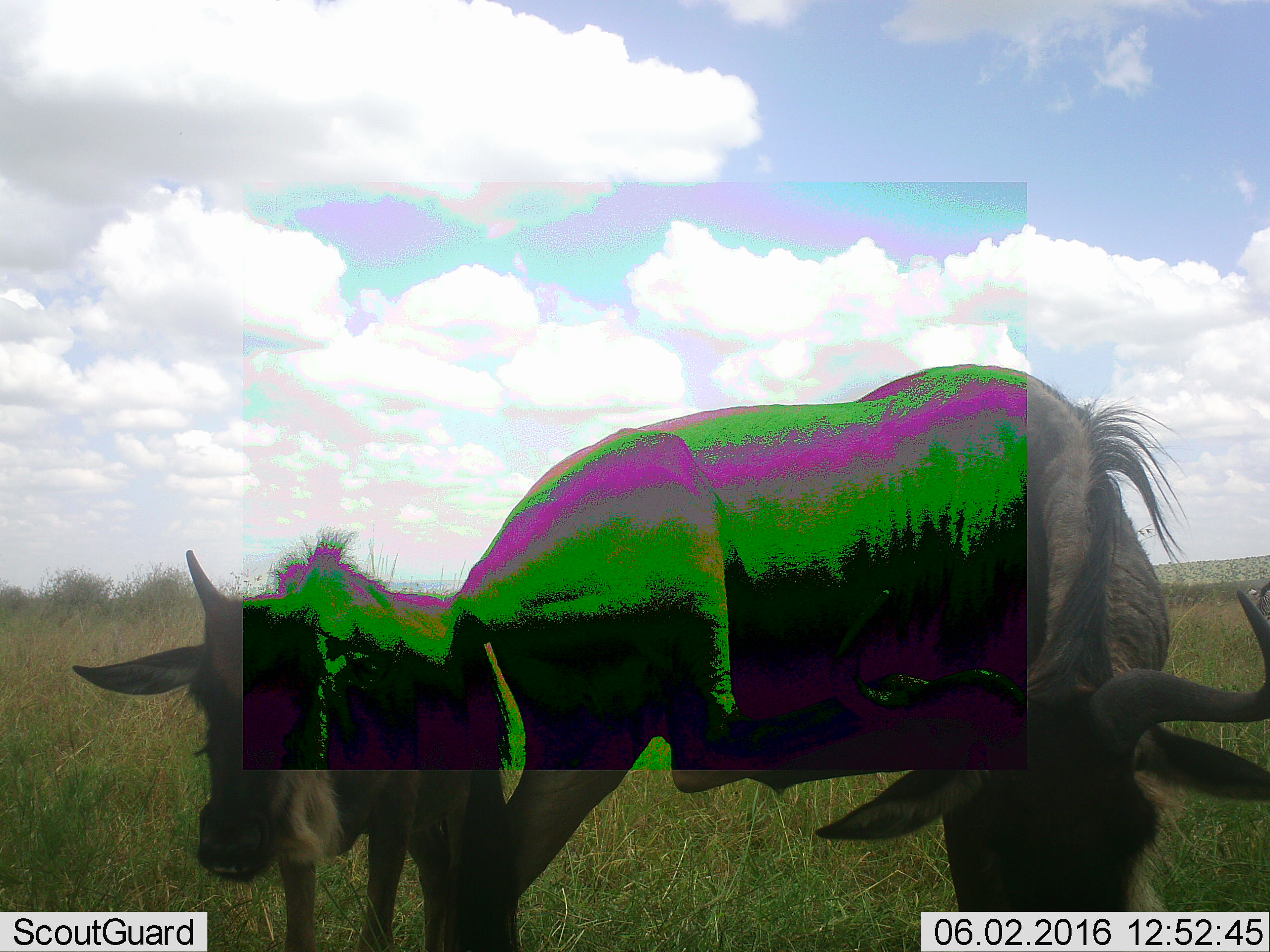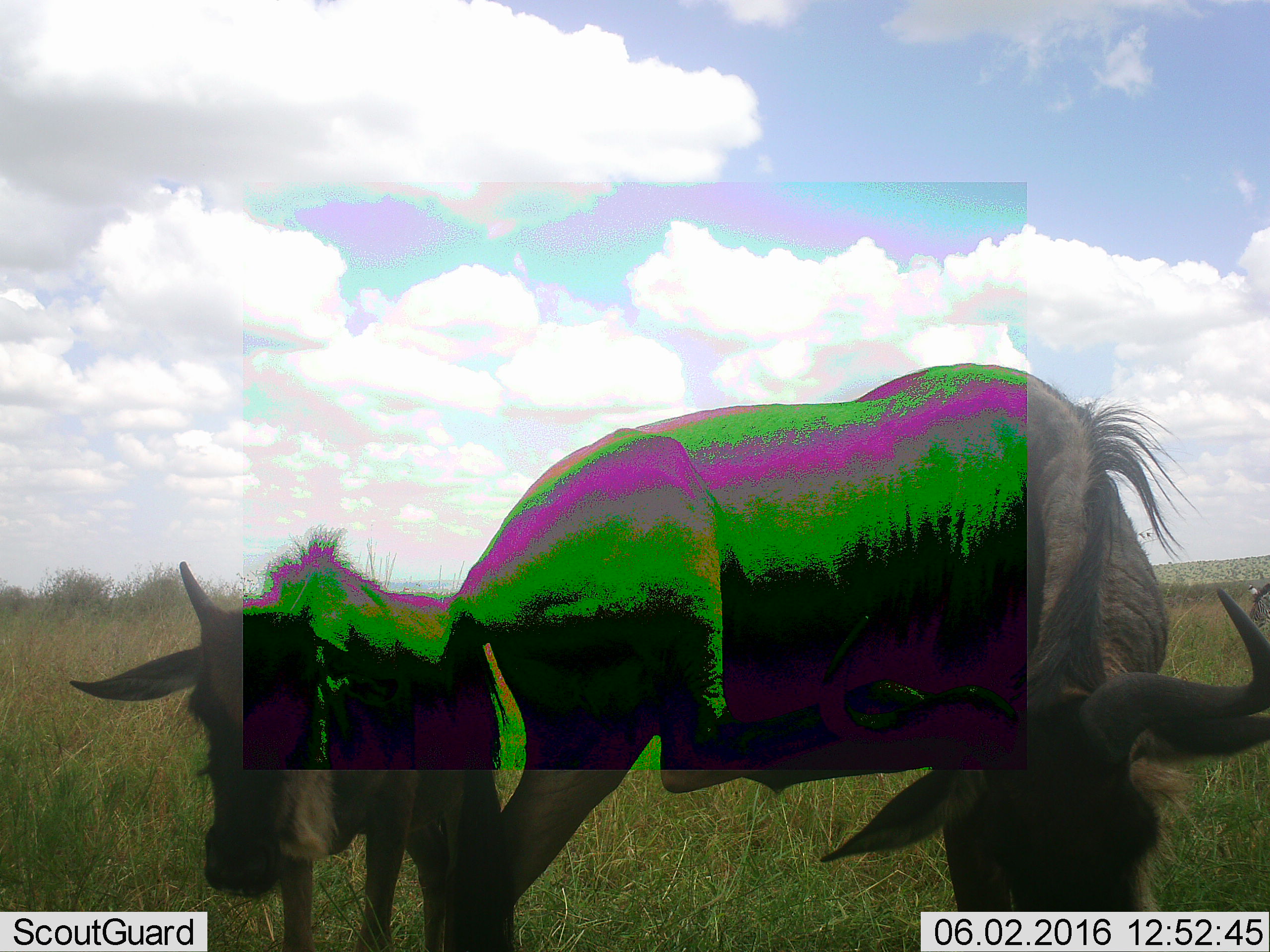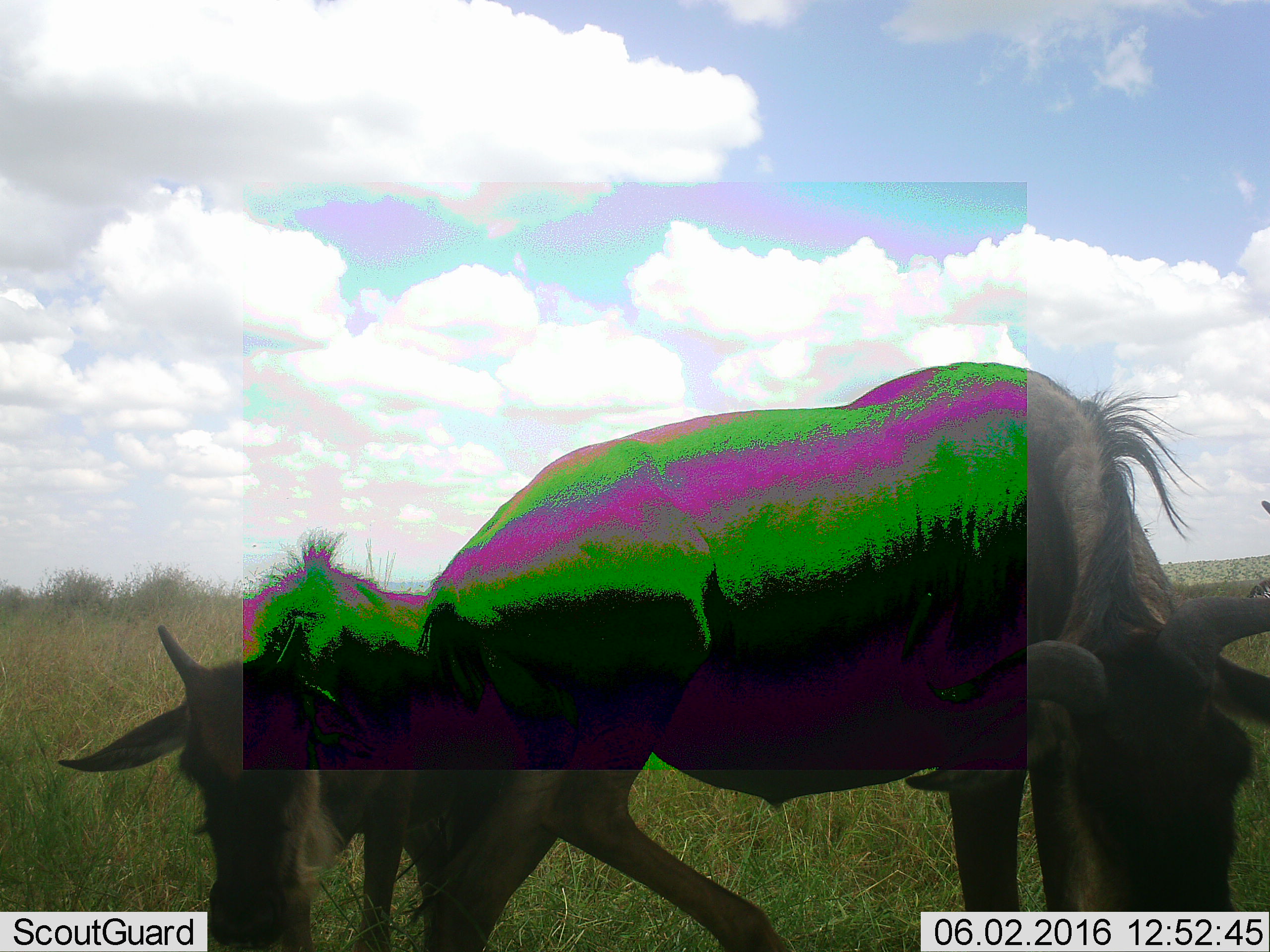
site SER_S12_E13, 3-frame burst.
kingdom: Animalia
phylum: Chordata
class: Mammalia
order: Artiodactyla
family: Bovidae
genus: Connochaetes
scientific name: Connochaetes taurinus taurinus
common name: blue wildebeest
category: wildebeestblue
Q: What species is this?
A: Wildebeestblue (blue wildebeest) (Connochaetes taurinus taurinus).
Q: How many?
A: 3.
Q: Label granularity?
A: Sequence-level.